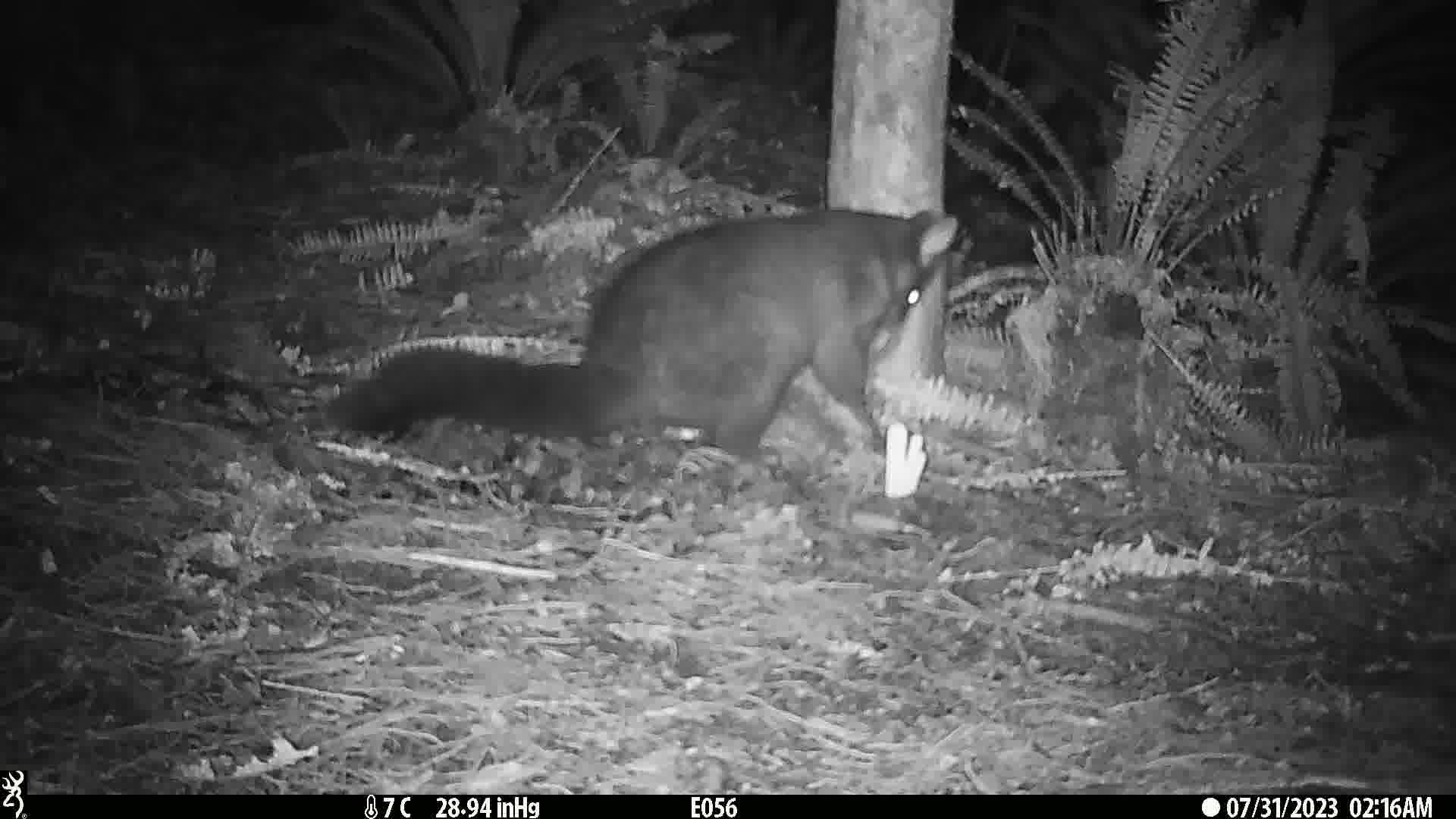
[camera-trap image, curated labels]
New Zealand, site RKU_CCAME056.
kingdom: Animalia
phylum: Chordata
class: Mammalia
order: Diprotodontia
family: Phalangeridae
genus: Trichosurus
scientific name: Trichosurus vulpecula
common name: common brushtail possum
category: possum